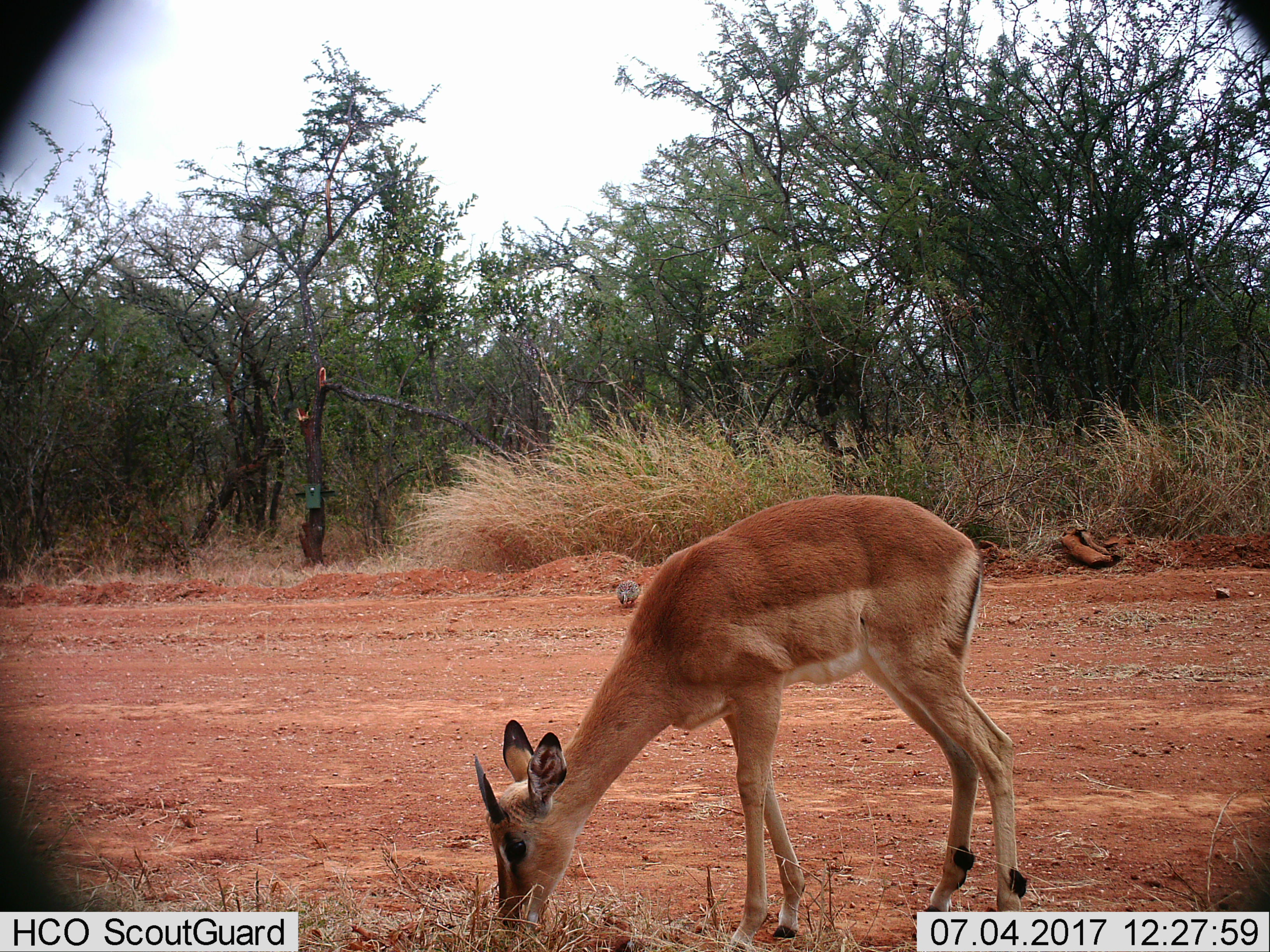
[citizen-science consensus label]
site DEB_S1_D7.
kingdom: Animalia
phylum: Chordata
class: Mammalia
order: Artiodactyla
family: Bovidae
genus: Aepyceros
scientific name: Aepyceros melampus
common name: impala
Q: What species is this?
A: Impala (Aepyceros melampus).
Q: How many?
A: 1.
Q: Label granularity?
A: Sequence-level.